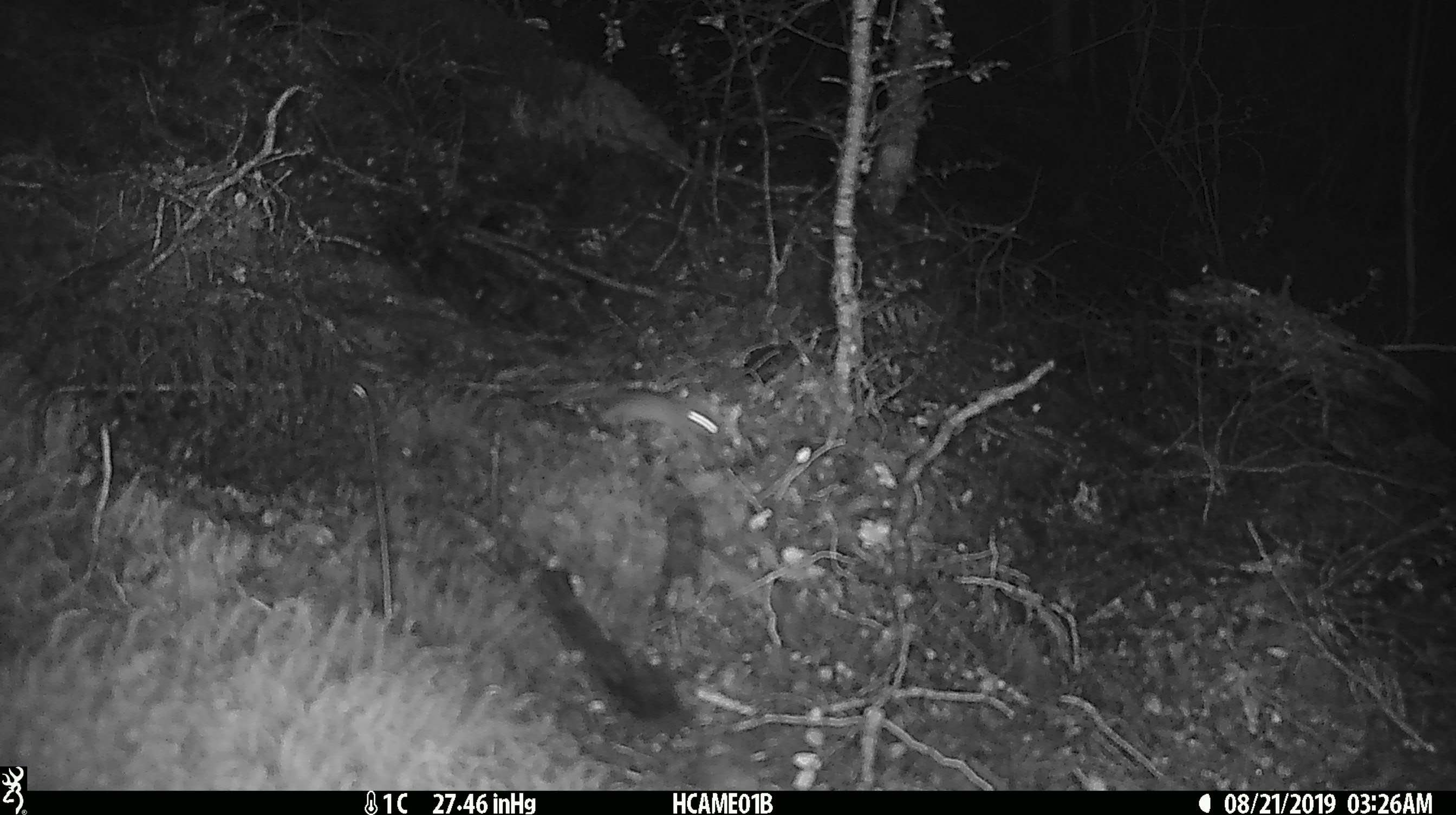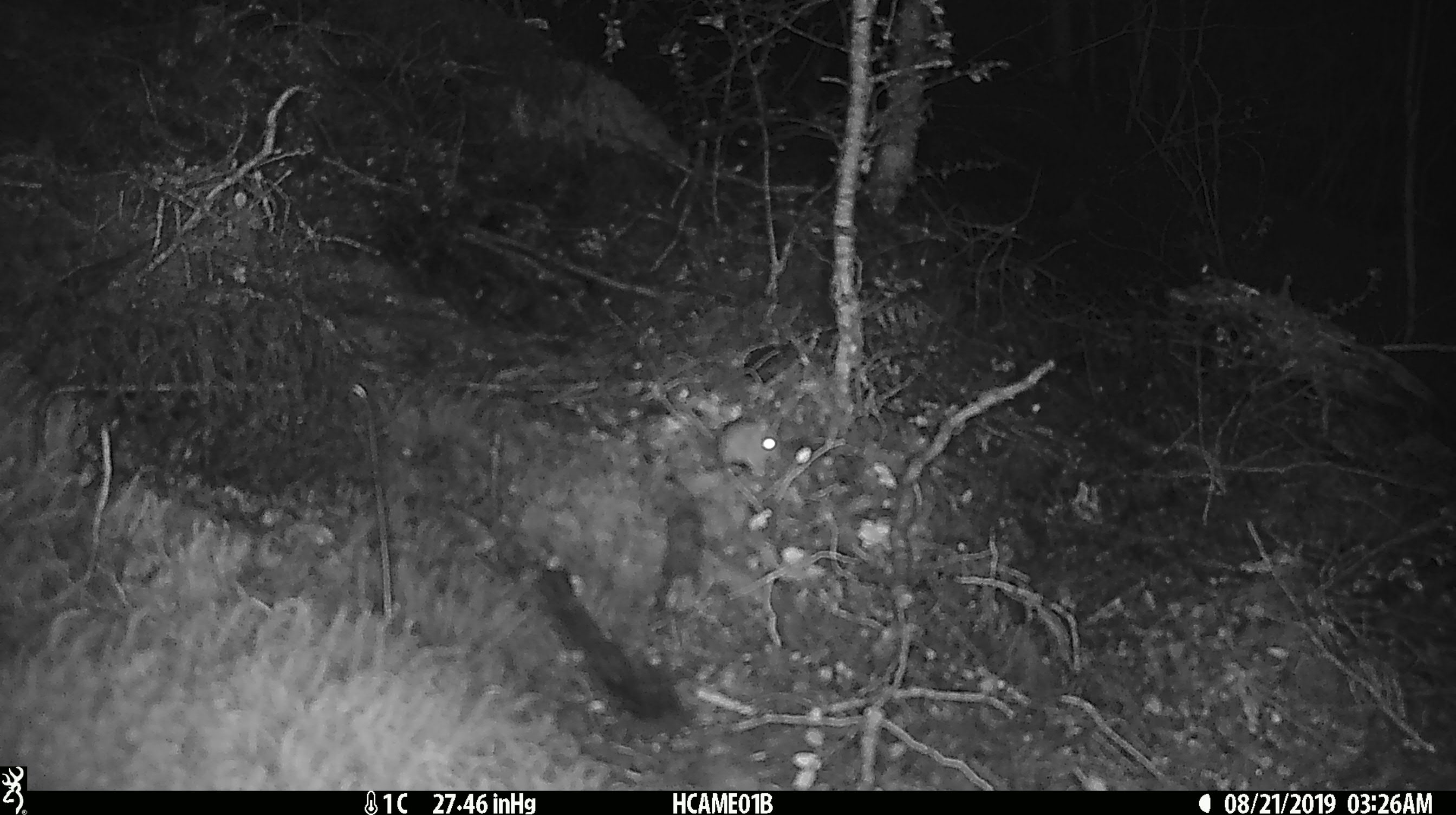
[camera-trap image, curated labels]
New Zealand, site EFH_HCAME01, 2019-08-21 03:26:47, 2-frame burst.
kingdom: Animalia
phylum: Chordata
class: Mammalia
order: Rodentia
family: Muridae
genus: Mus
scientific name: Mus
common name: mouse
Mouse (Mus).